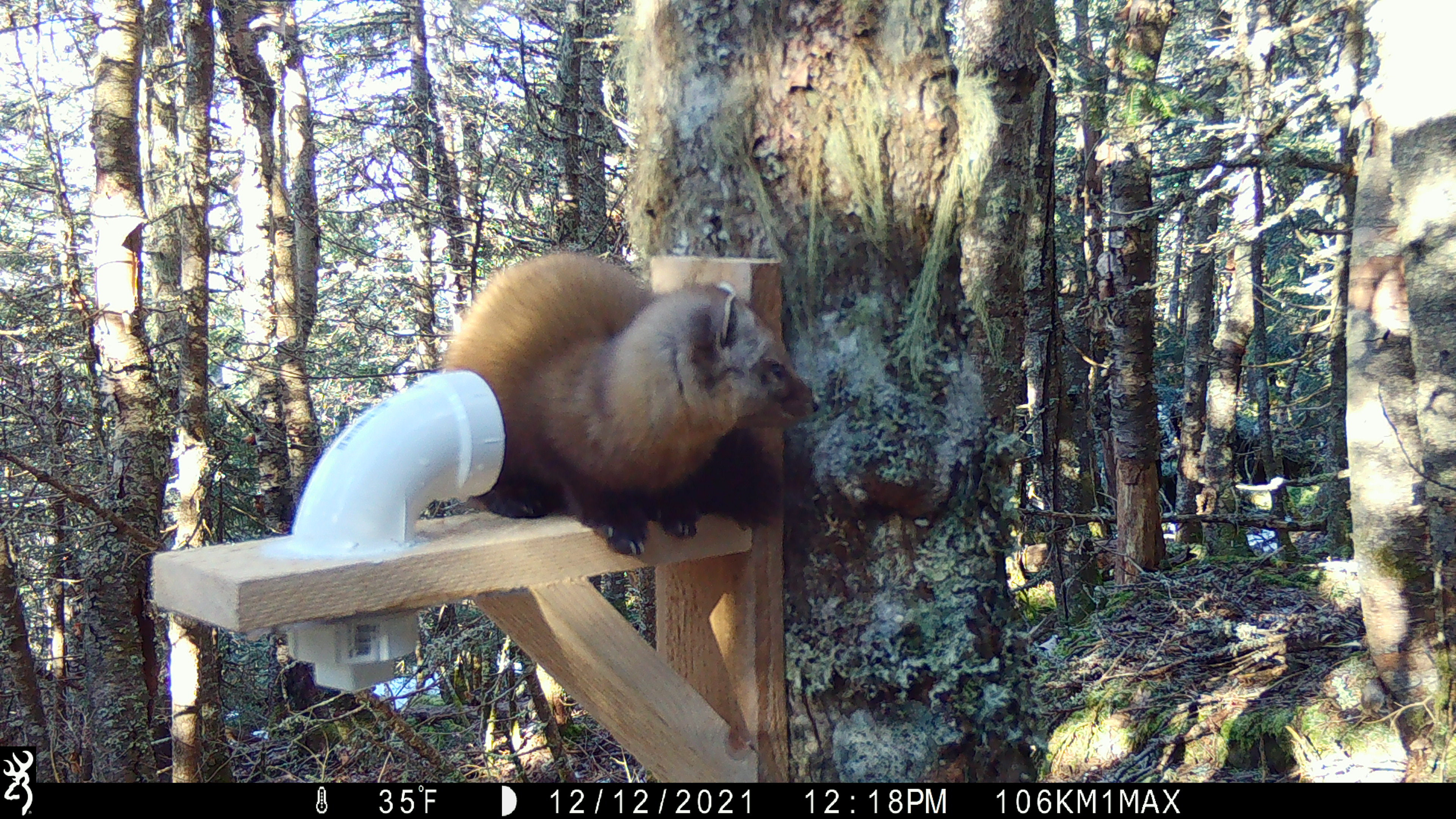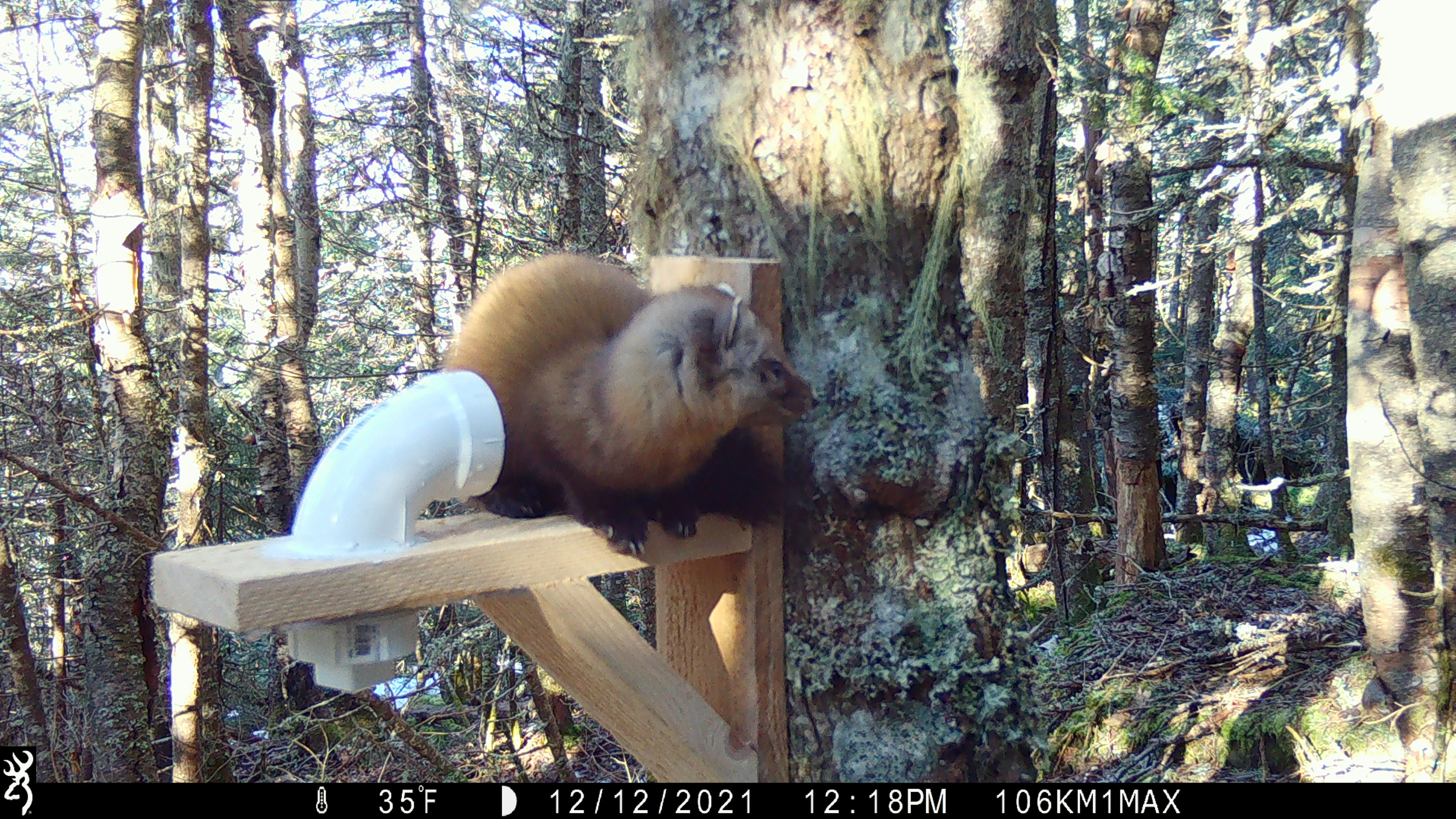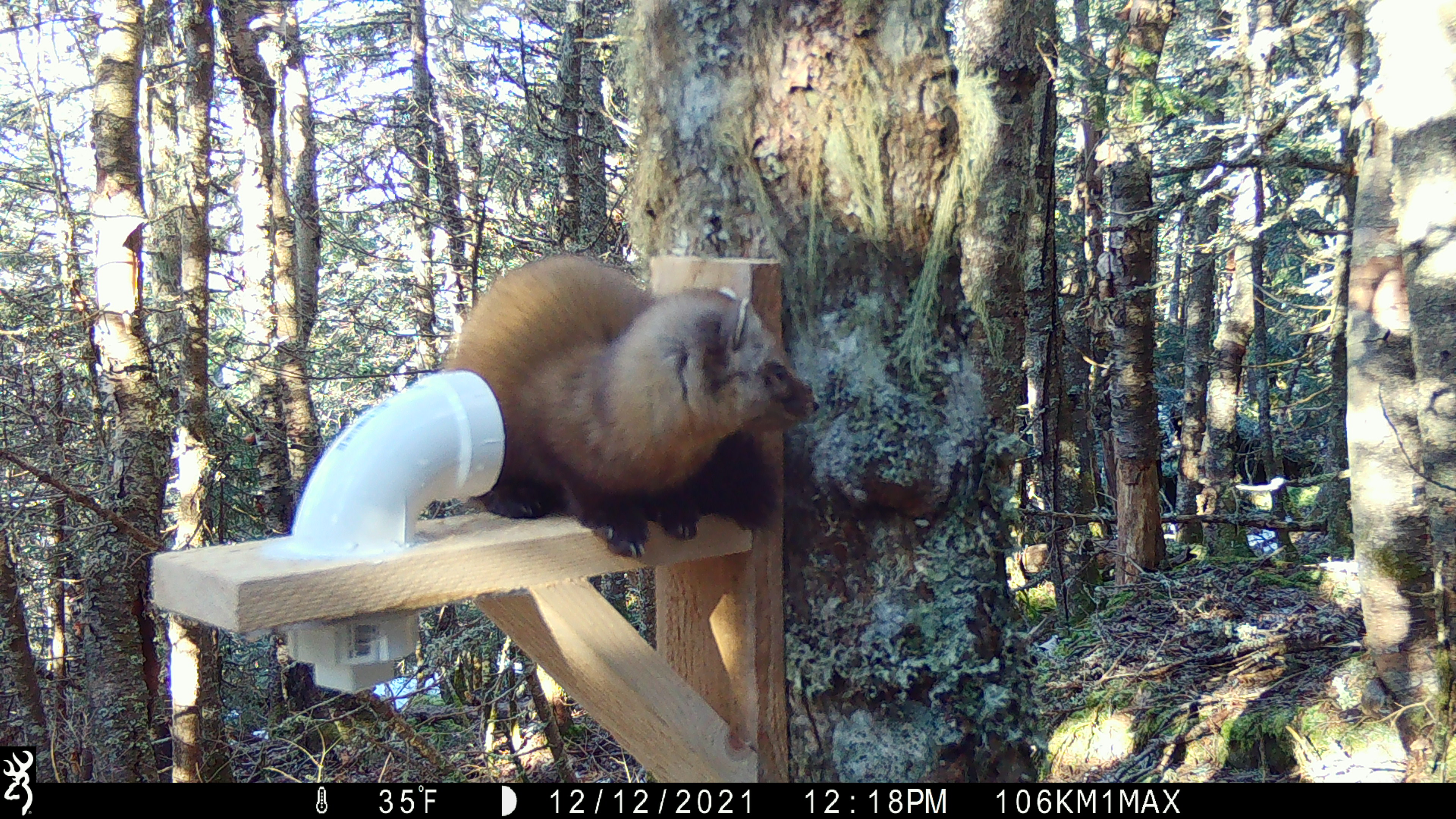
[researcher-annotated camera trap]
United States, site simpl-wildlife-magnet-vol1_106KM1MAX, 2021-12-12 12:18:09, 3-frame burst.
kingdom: Animalia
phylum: Chordata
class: Mammalia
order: Carnivora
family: Mustelidae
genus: Martes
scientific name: Martes americana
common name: american marten